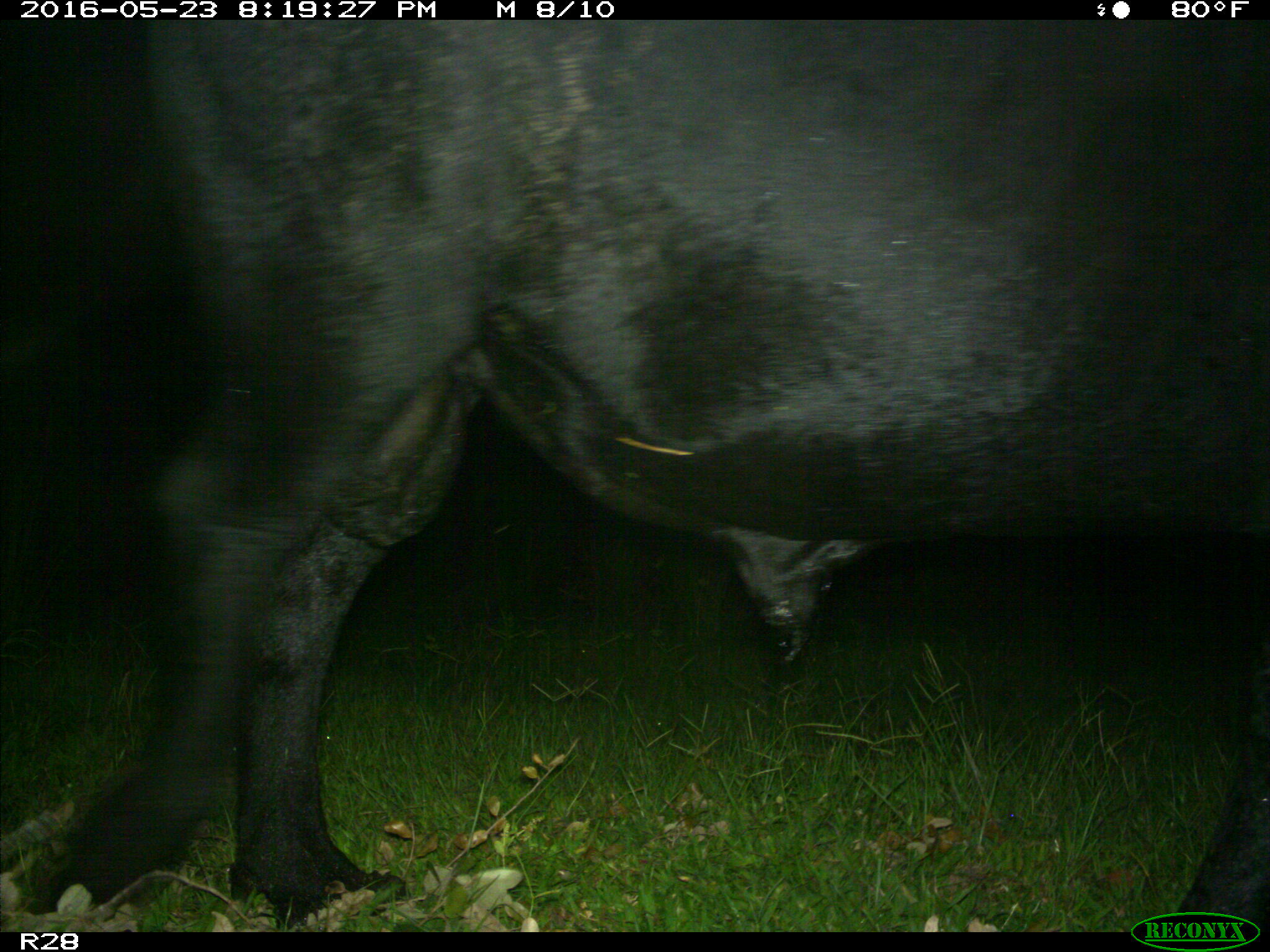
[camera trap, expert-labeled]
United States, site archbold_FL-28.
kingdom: Animalia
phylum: Chordata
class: Mammalia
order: Artiodactyla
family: Bovidae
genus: Bos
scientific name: Bos taurus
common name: domestic cow